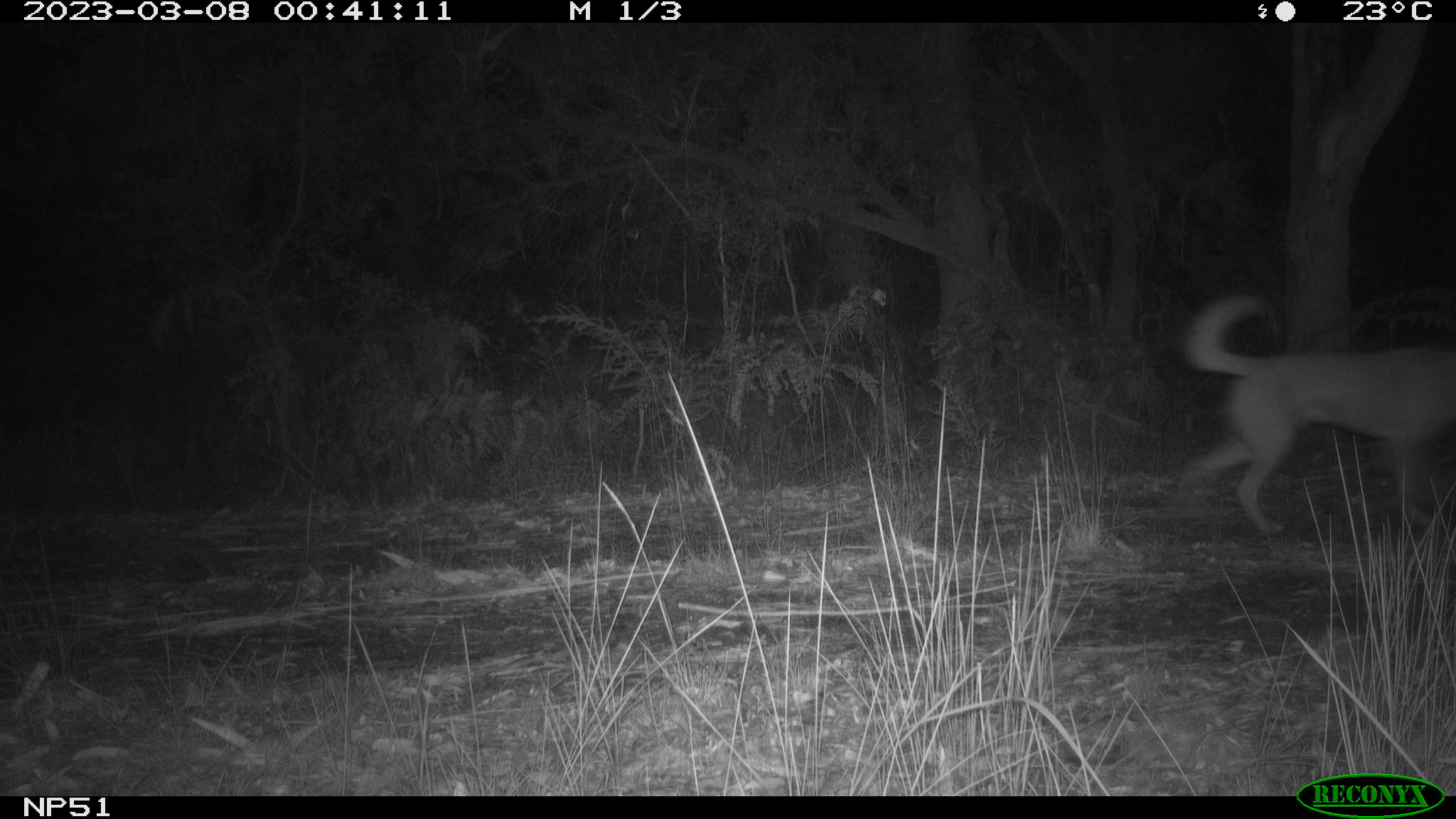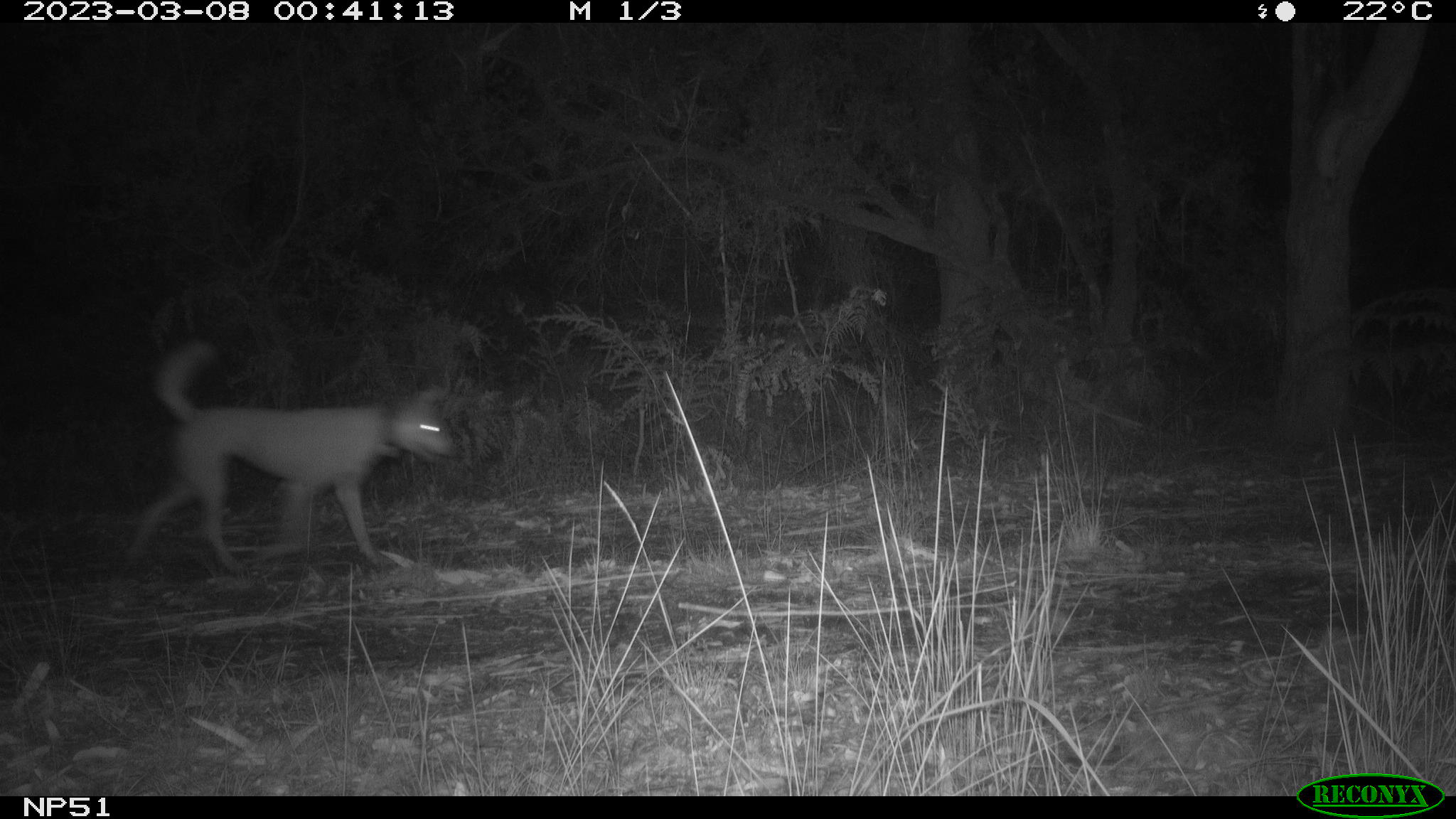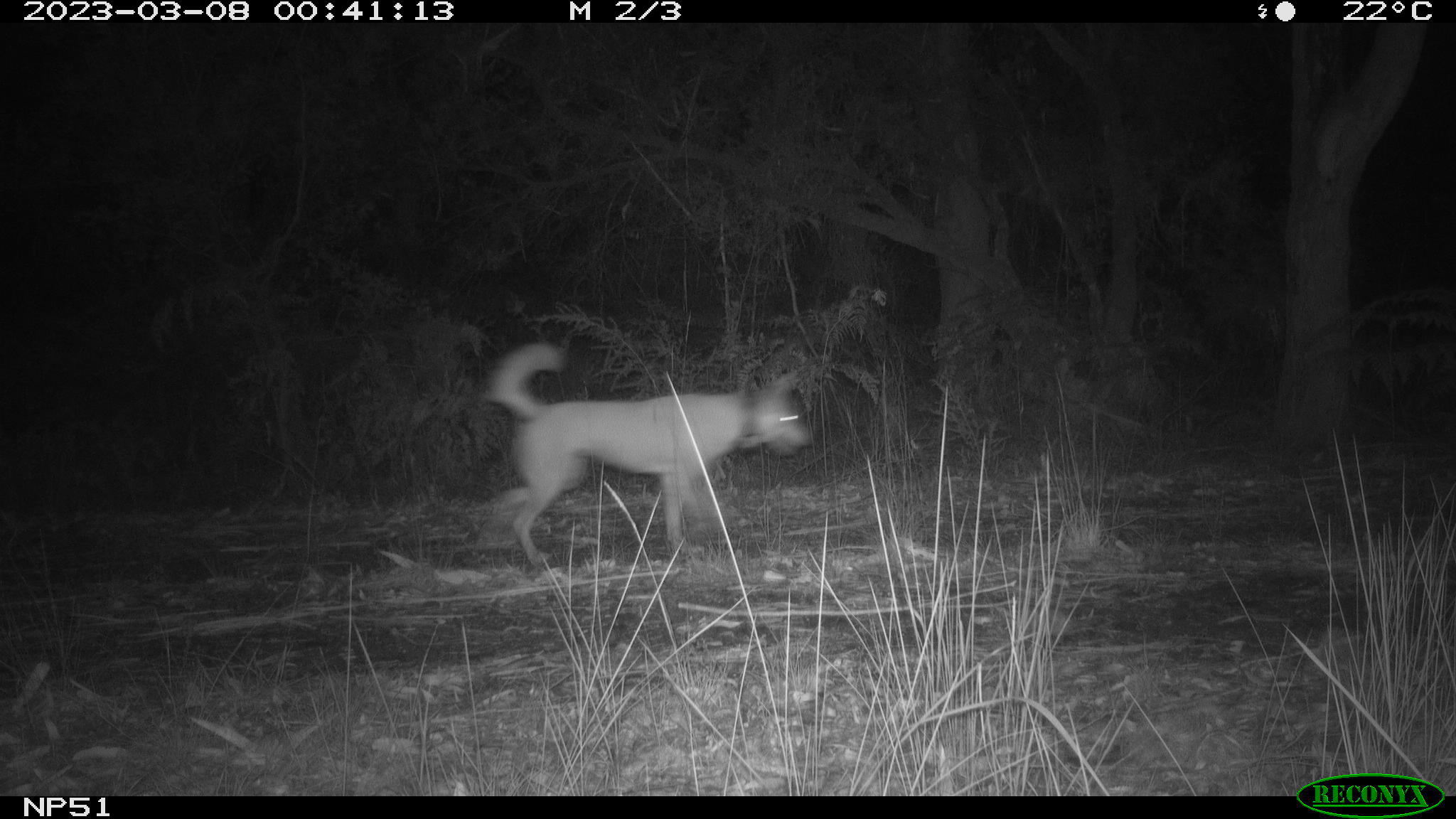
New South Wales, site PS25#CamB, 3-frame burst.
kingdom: Animalia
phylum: Chordata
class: Mammalia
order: Carnivora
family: Canidae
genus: Canis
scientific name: Canis familiaris dingo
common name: dingo